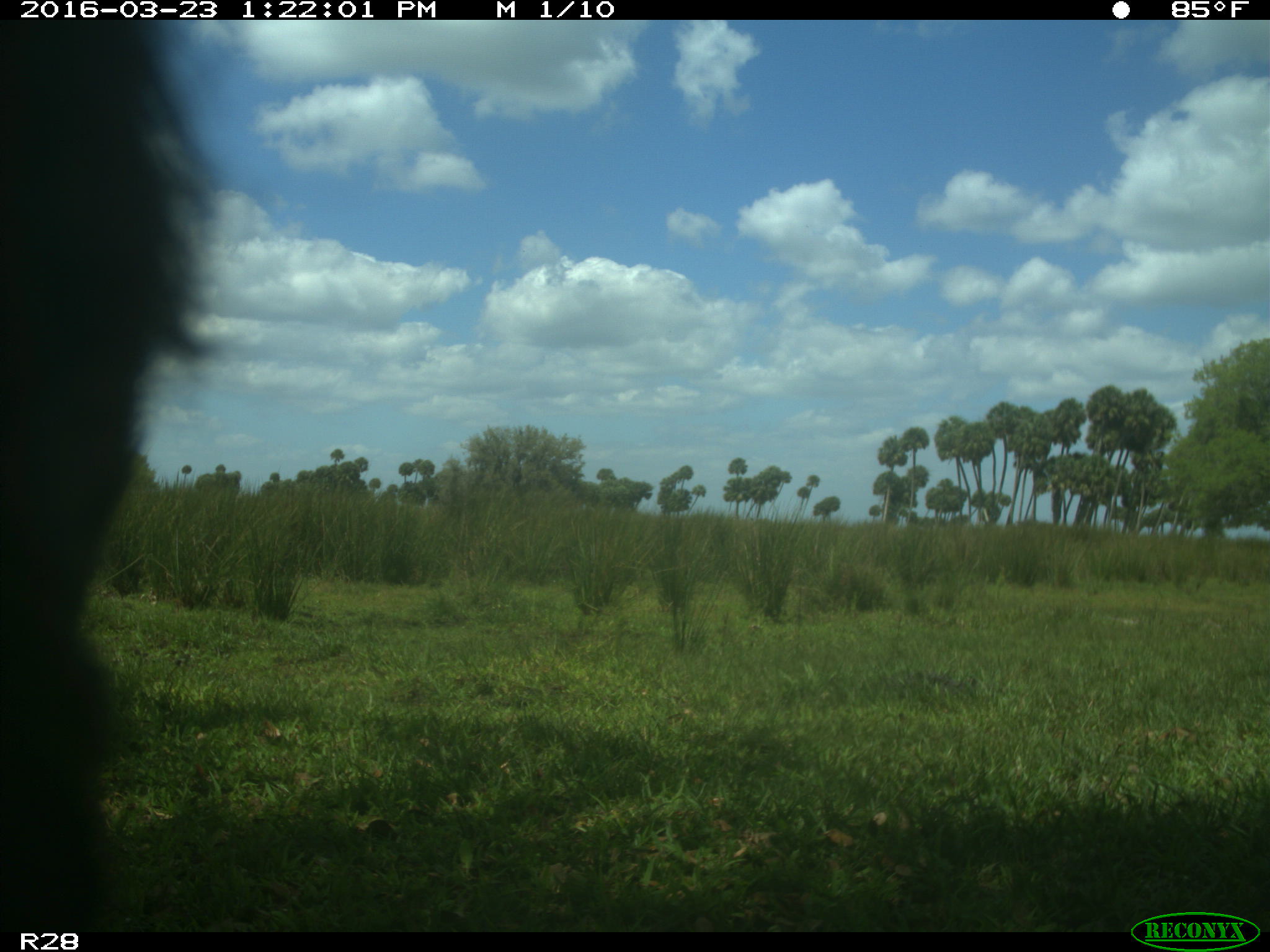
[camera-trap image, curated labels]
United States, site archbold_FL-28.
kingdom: Animalia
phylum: Chordata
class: Mammalia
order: Artiodactyla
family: Bovidae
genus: Bos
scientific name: Bos taurus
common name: domestic cow